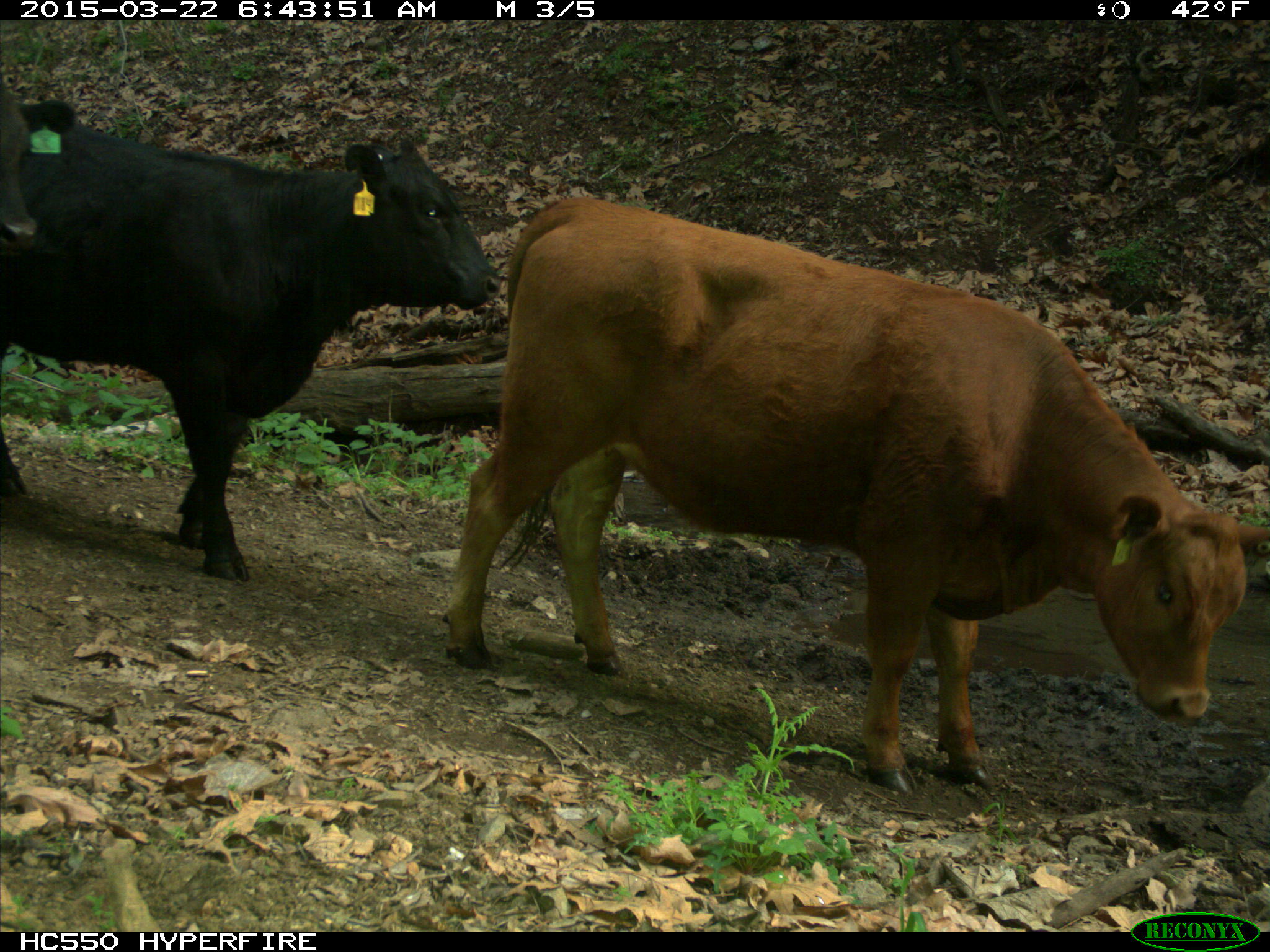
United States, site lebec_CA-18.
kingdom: Animalia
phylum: Chordata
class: Mammalia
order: Artiodactyla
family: Bovidae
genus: Bos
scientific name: Bos taurus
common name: domestic cow